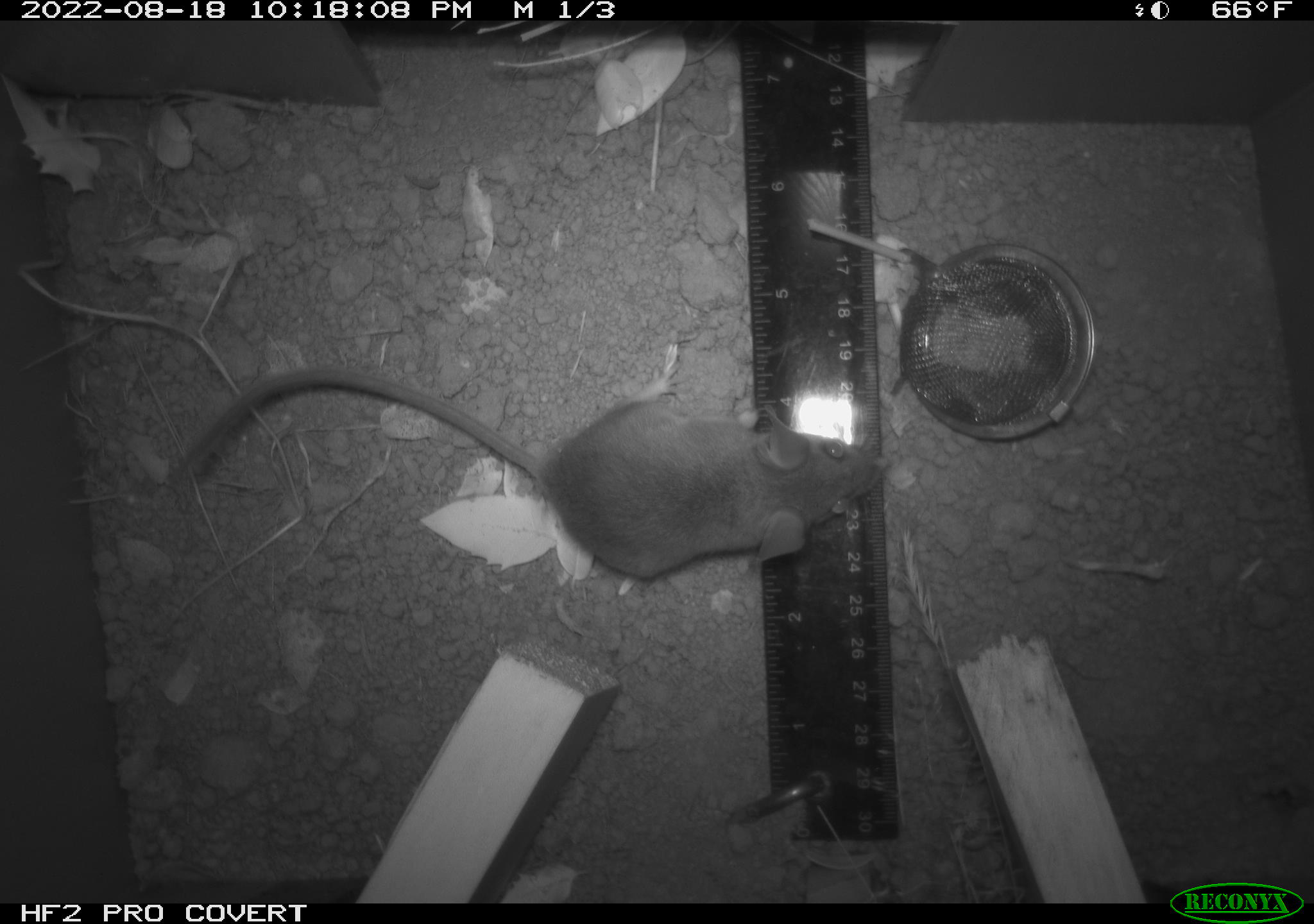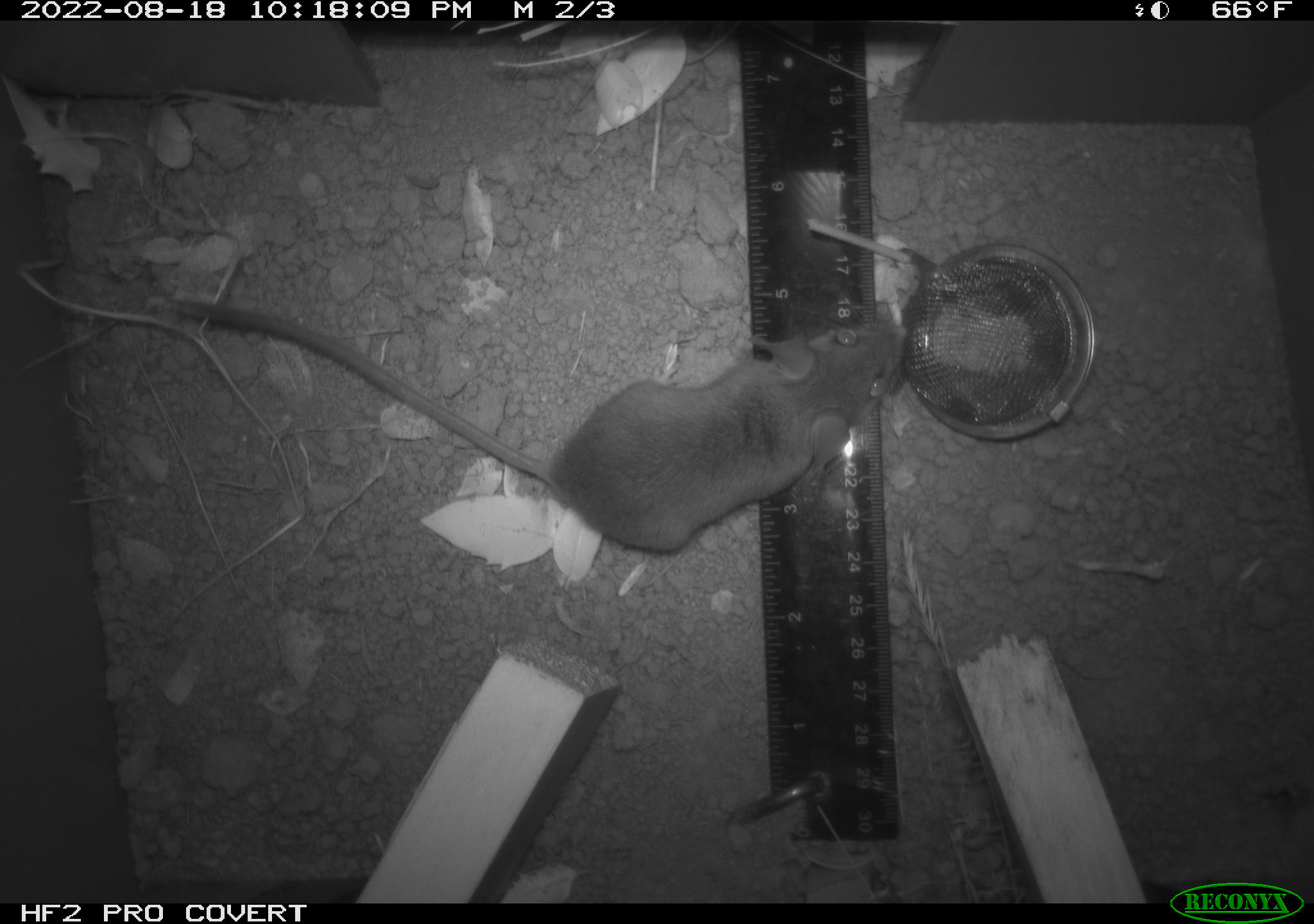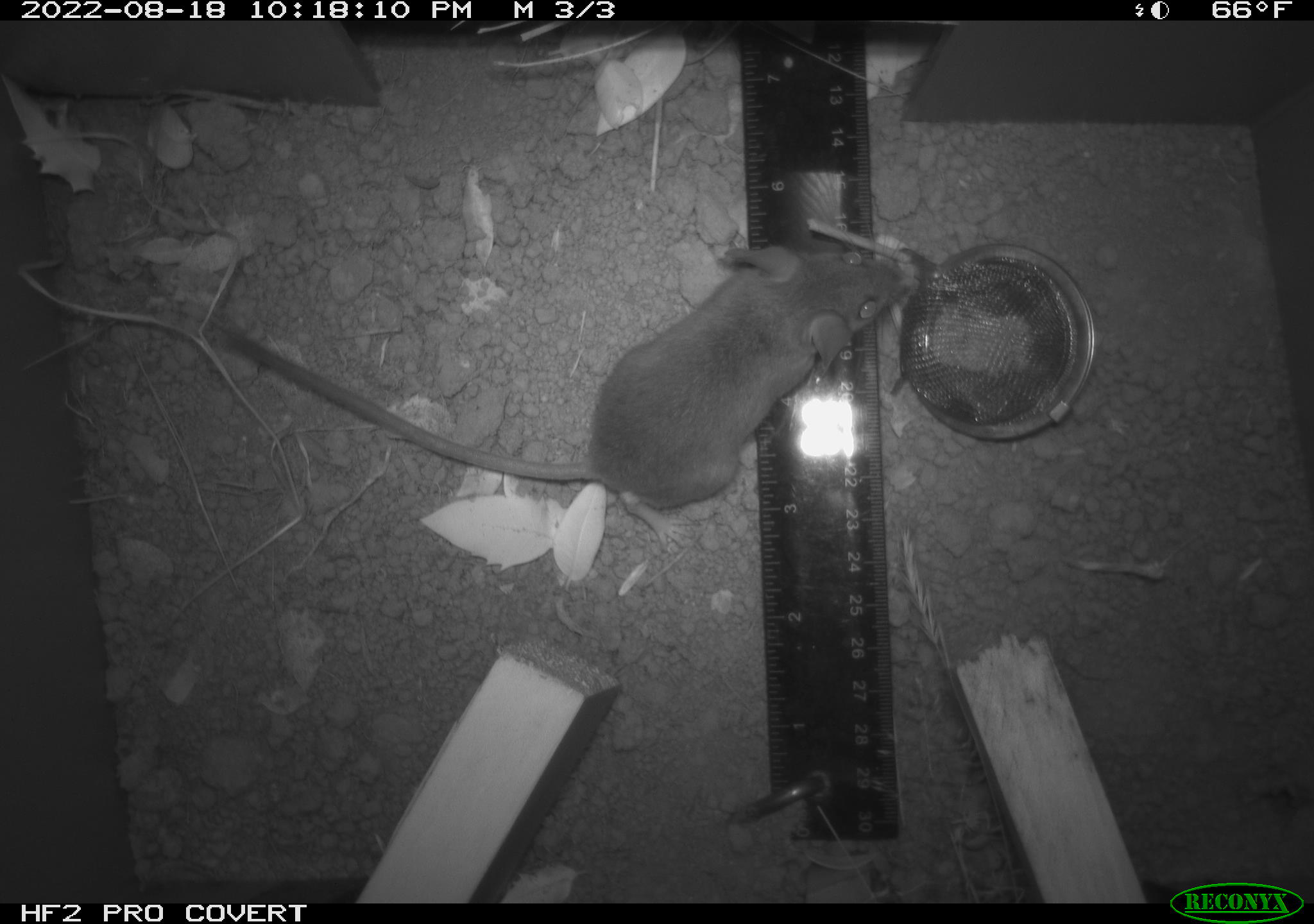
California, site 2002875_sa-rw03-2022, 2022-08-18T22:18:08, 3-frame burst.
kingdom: Animalia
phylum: Chordata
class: Mammalia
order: Rodentia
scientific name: Rodentia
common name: mouse species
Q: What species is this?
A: Mouse species (Rodentia).